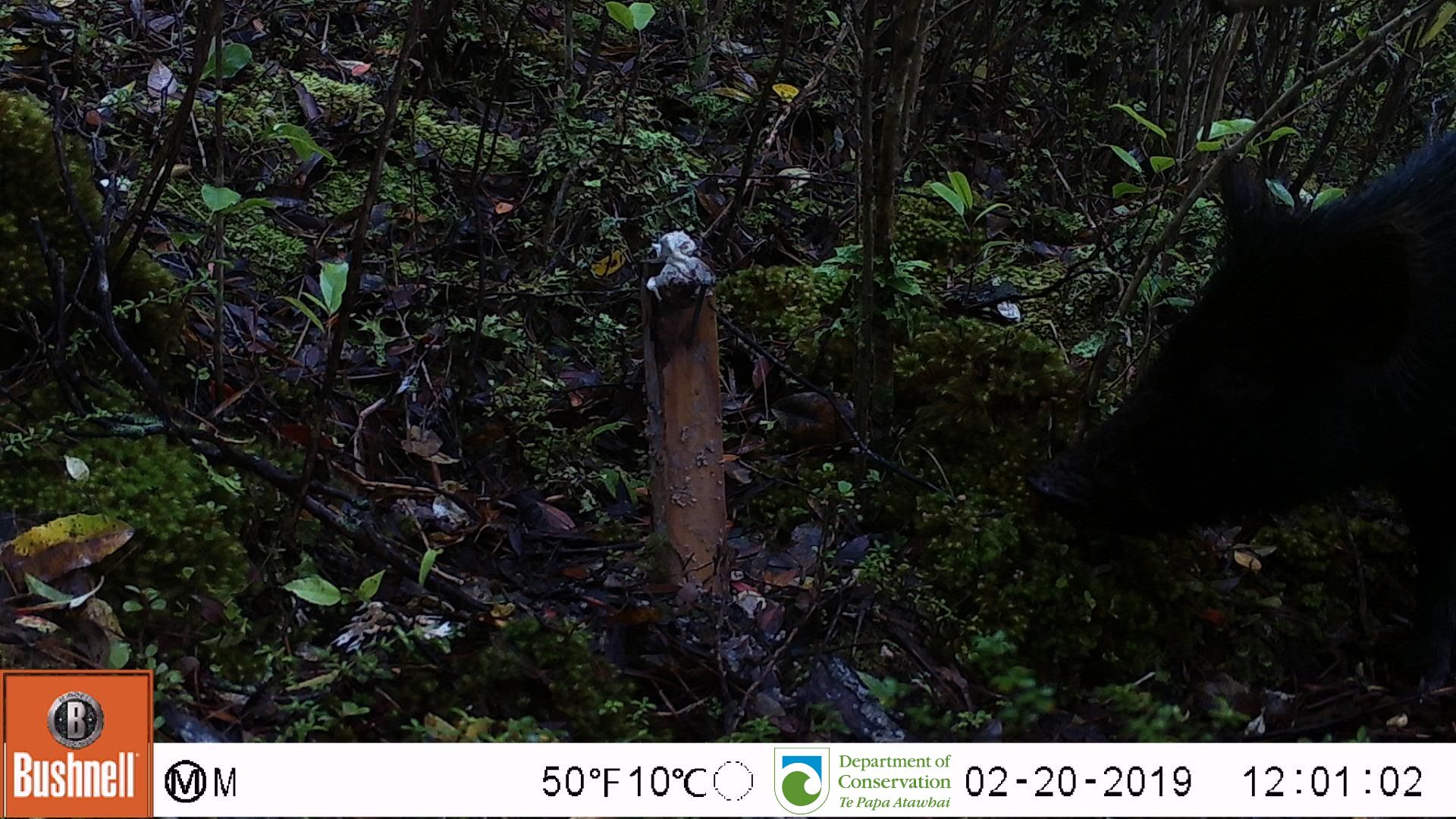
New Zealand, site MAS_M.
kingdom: Animalia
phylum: Chordata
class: Mammalia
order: Artiodactyla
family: Suidae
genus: Sus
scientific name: Sus scrofa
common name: pig